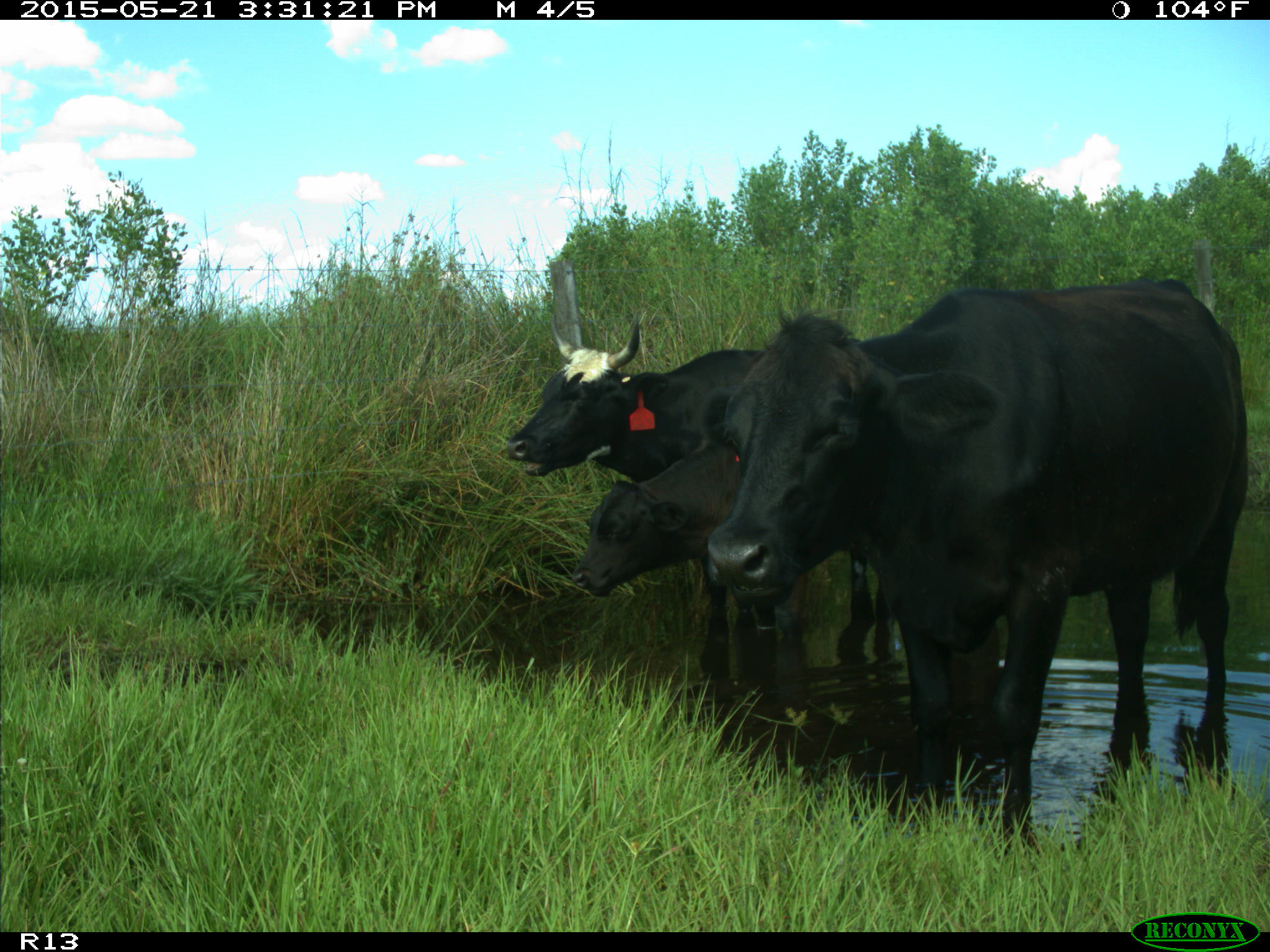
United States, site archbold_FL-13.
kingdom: Animalia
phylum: Chordata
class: Mammalia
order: Artiodactyla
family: Bovidae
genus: Bos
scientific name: Bos taurus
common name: domestic cow